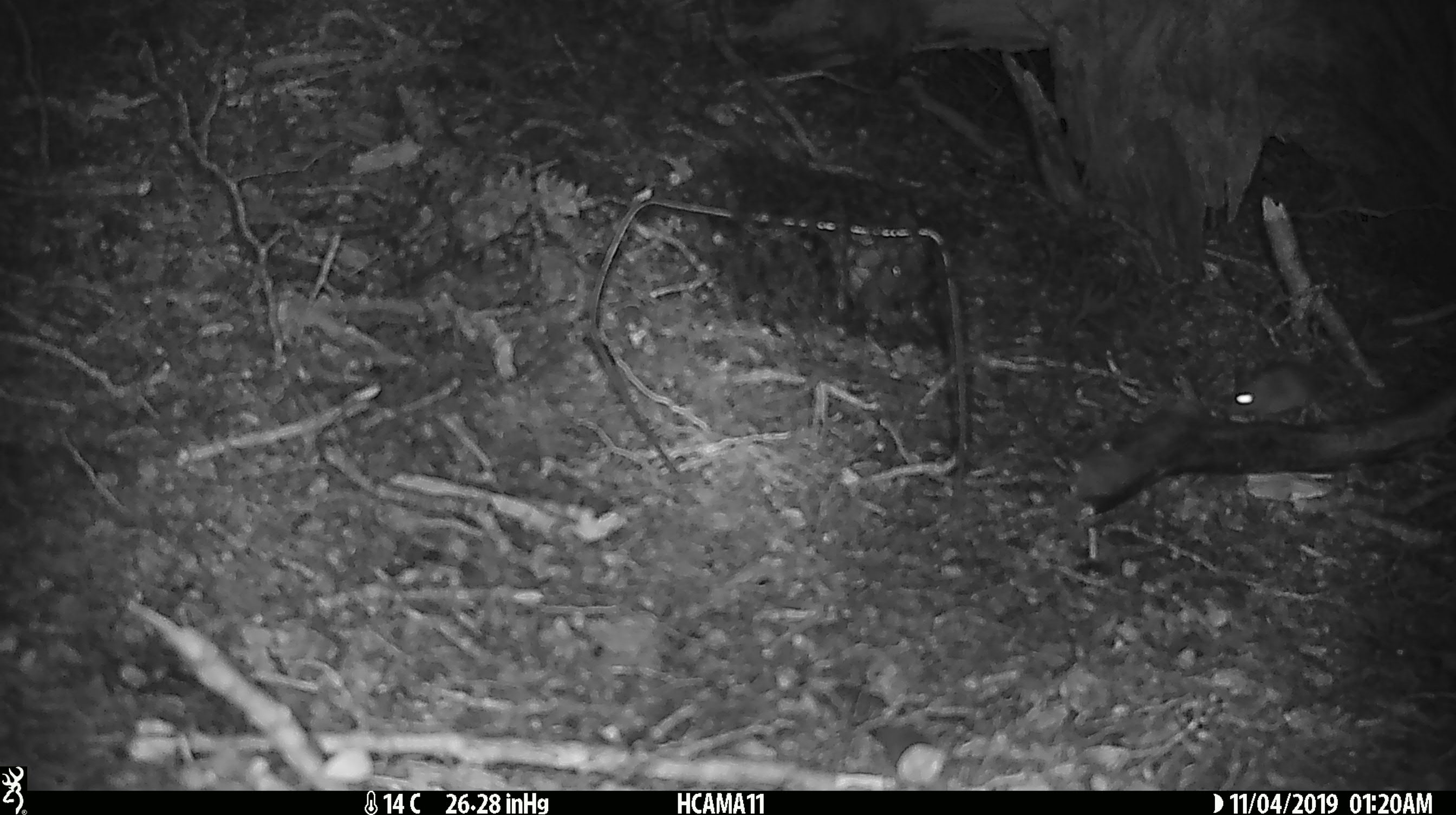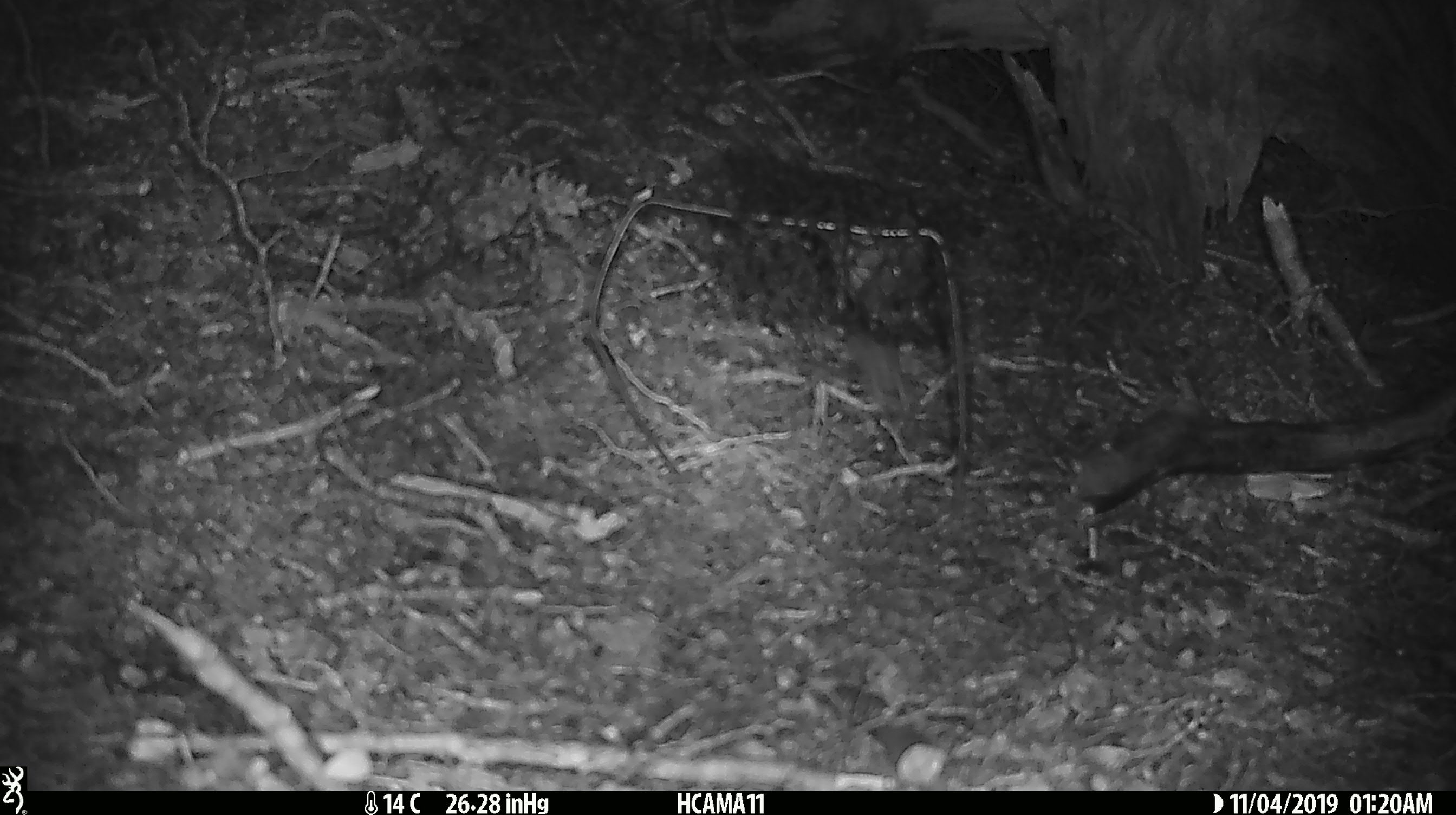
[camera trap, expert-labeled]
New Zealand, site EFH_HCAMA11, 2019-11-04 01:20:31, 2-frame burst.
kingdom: Animalia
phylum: Chordata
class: Mammalia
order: Rodentia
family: Muridae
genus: Mus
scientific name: Mus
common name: mouse